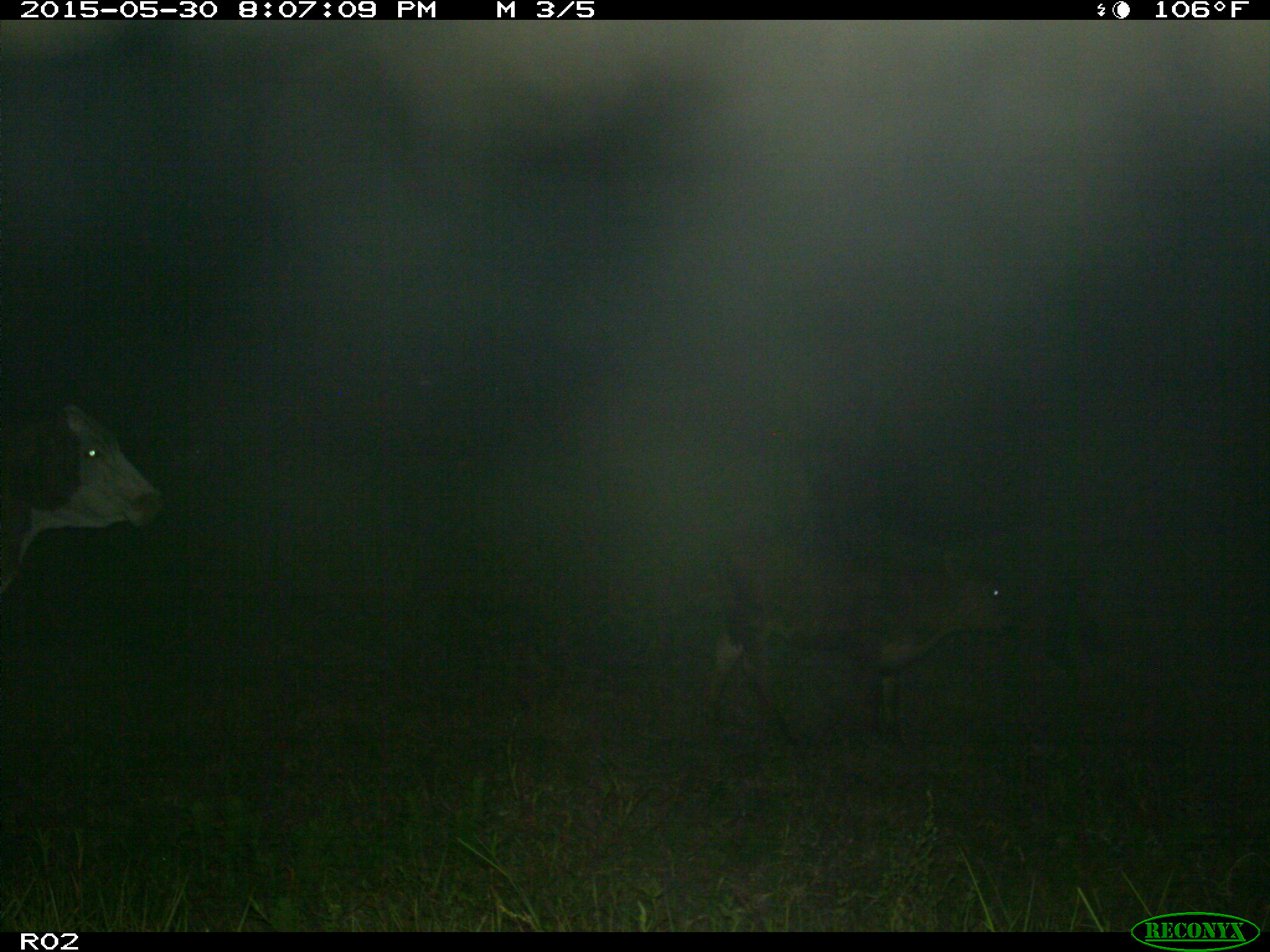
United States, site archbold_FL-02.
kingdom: Animalia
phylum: Chordata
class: Mammalia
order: Artiodactyla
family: Bovidae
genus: Bos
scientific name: Bos taurus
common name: domestic cow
Bos taurus (domestic cow).